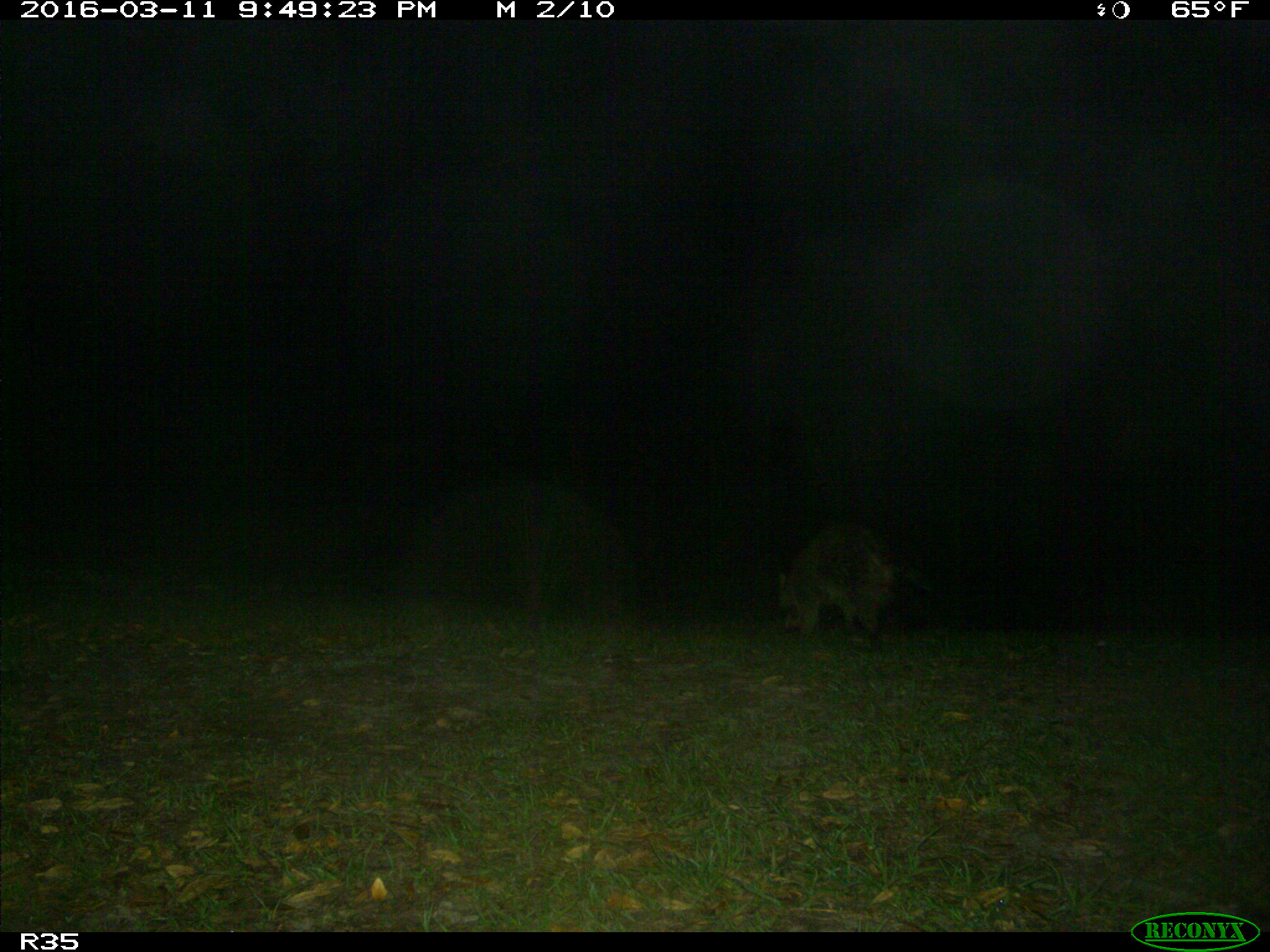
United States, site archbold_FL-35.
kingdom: Animalia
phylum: Chordata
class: Mammalia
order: Carnivora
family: Procyonidae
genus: Procyon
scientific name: Procyon lotor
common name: common raccoon